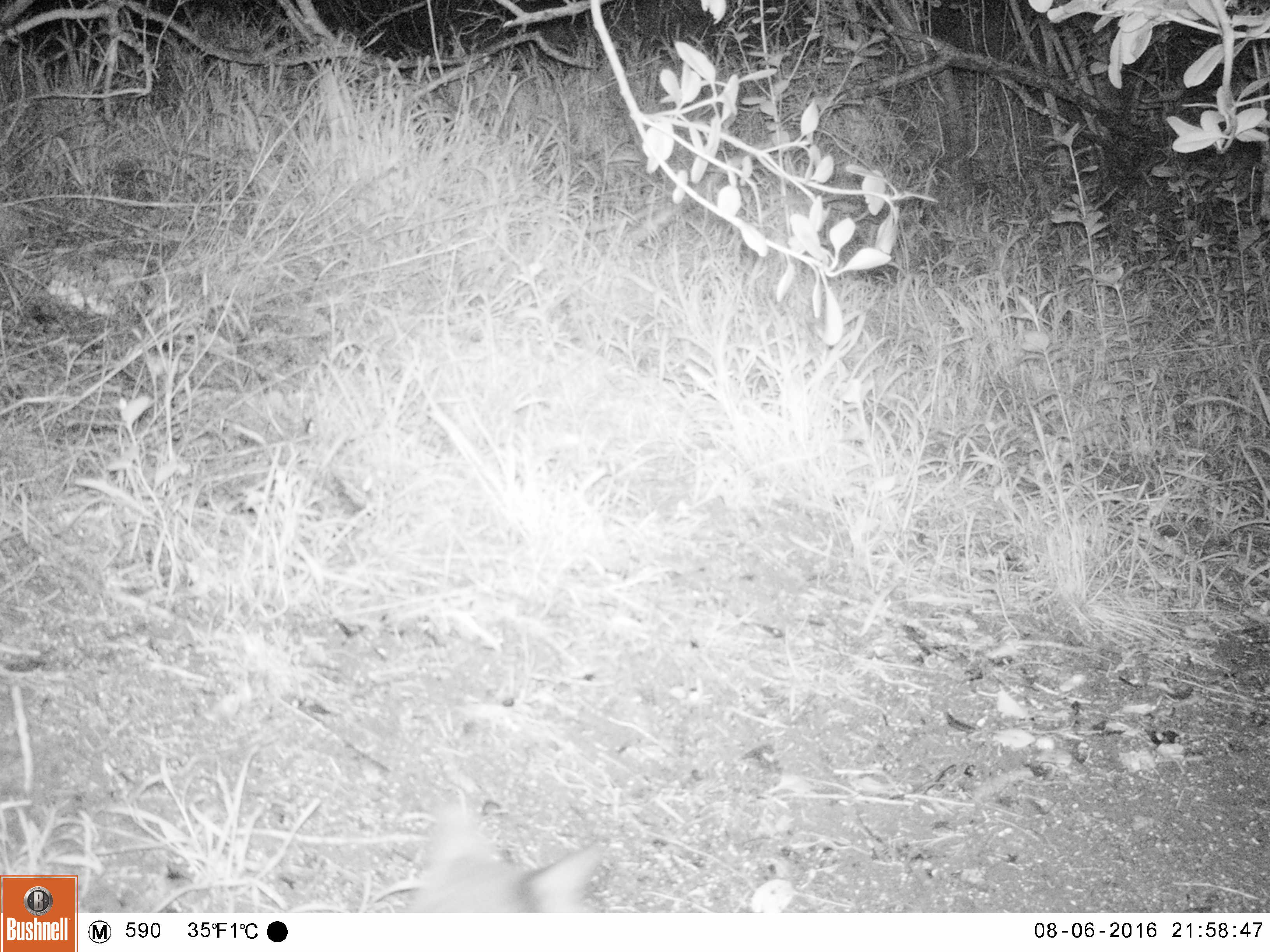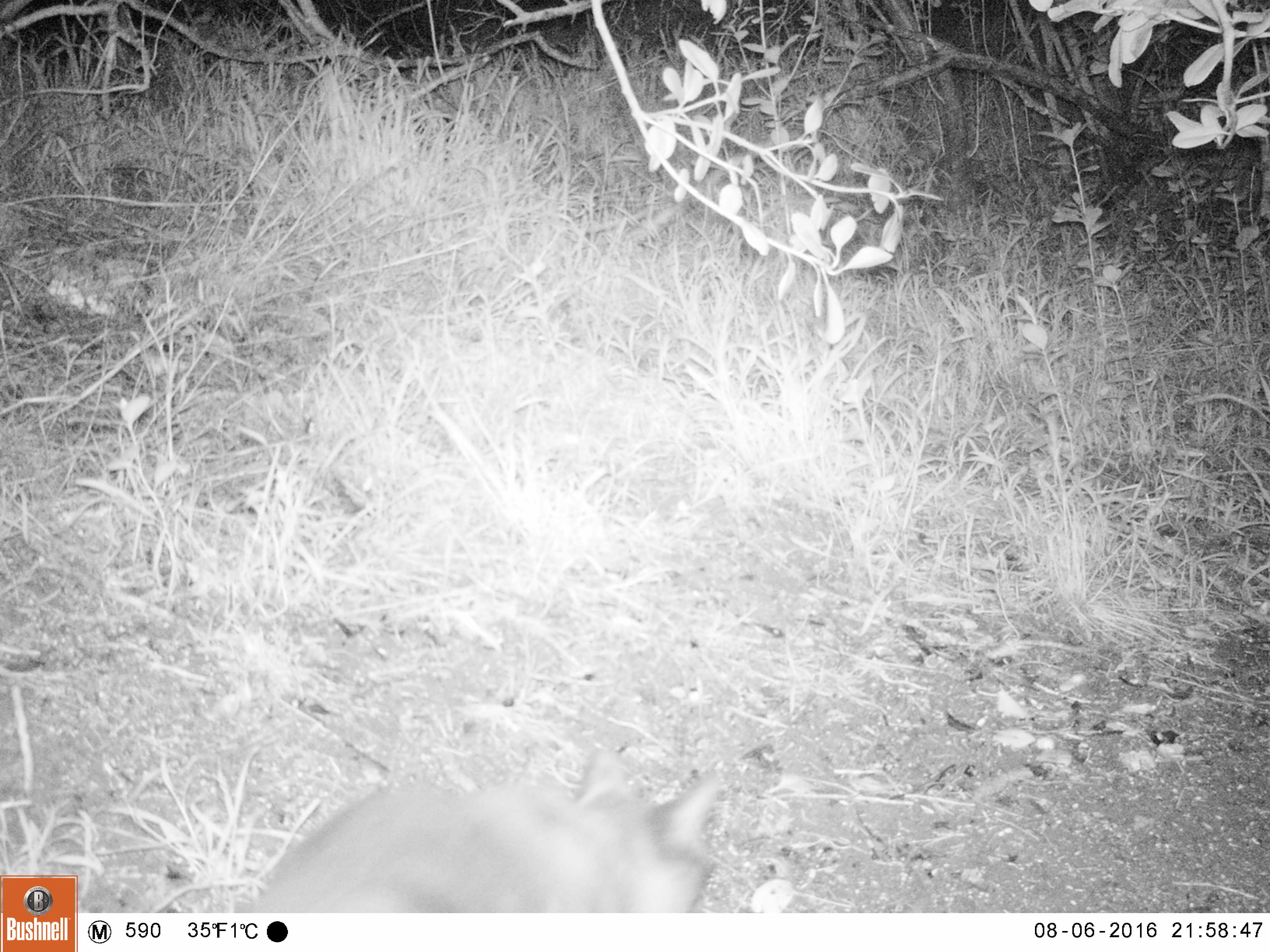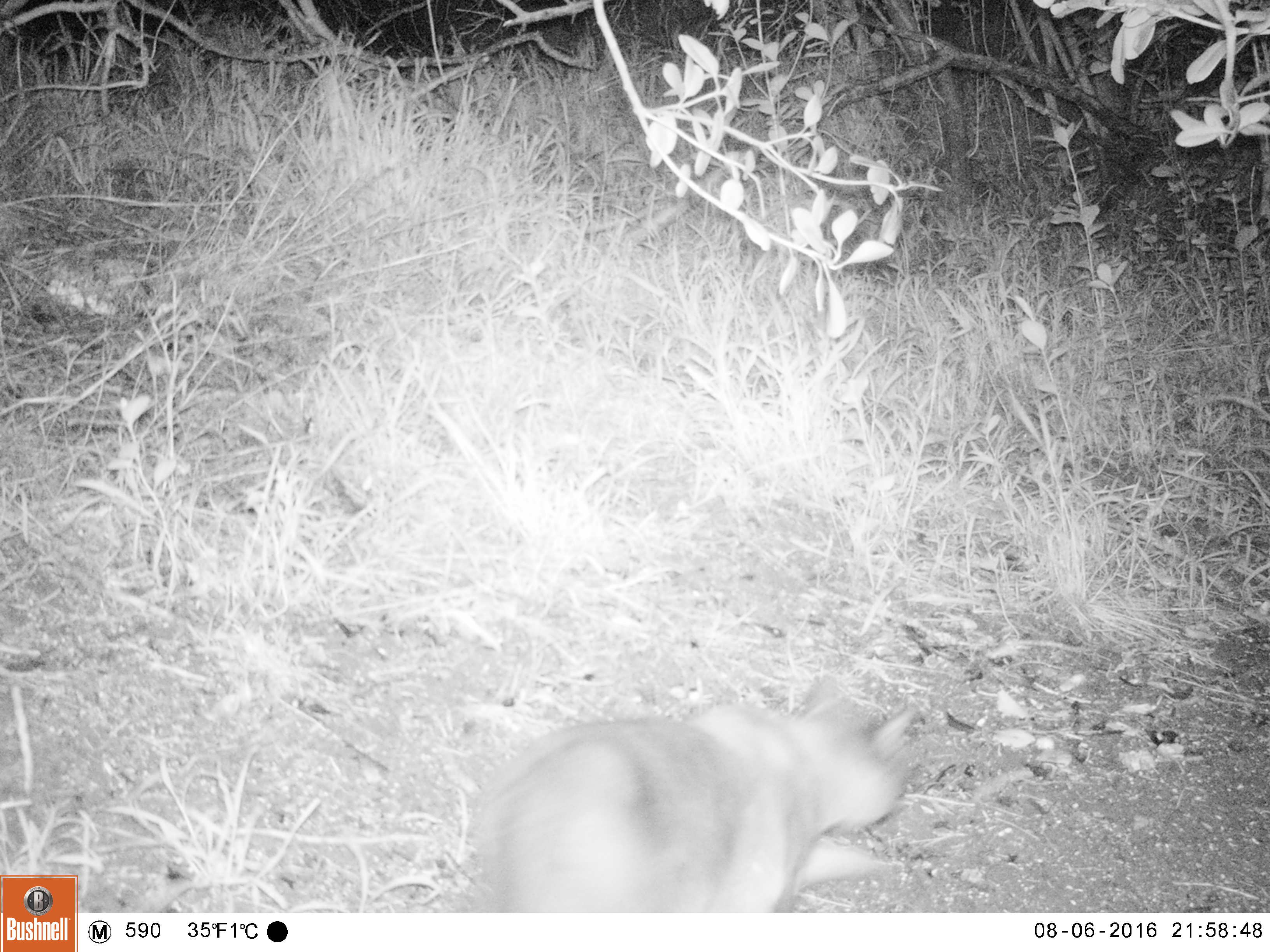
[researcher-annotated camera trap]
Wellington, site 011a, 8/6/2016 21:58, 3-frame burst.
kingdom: Animalia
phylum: Chordata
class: Mammalia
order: Carnivora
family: Felidae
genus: Felis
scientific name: Felis catus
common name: cat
Cat (Felis catus).